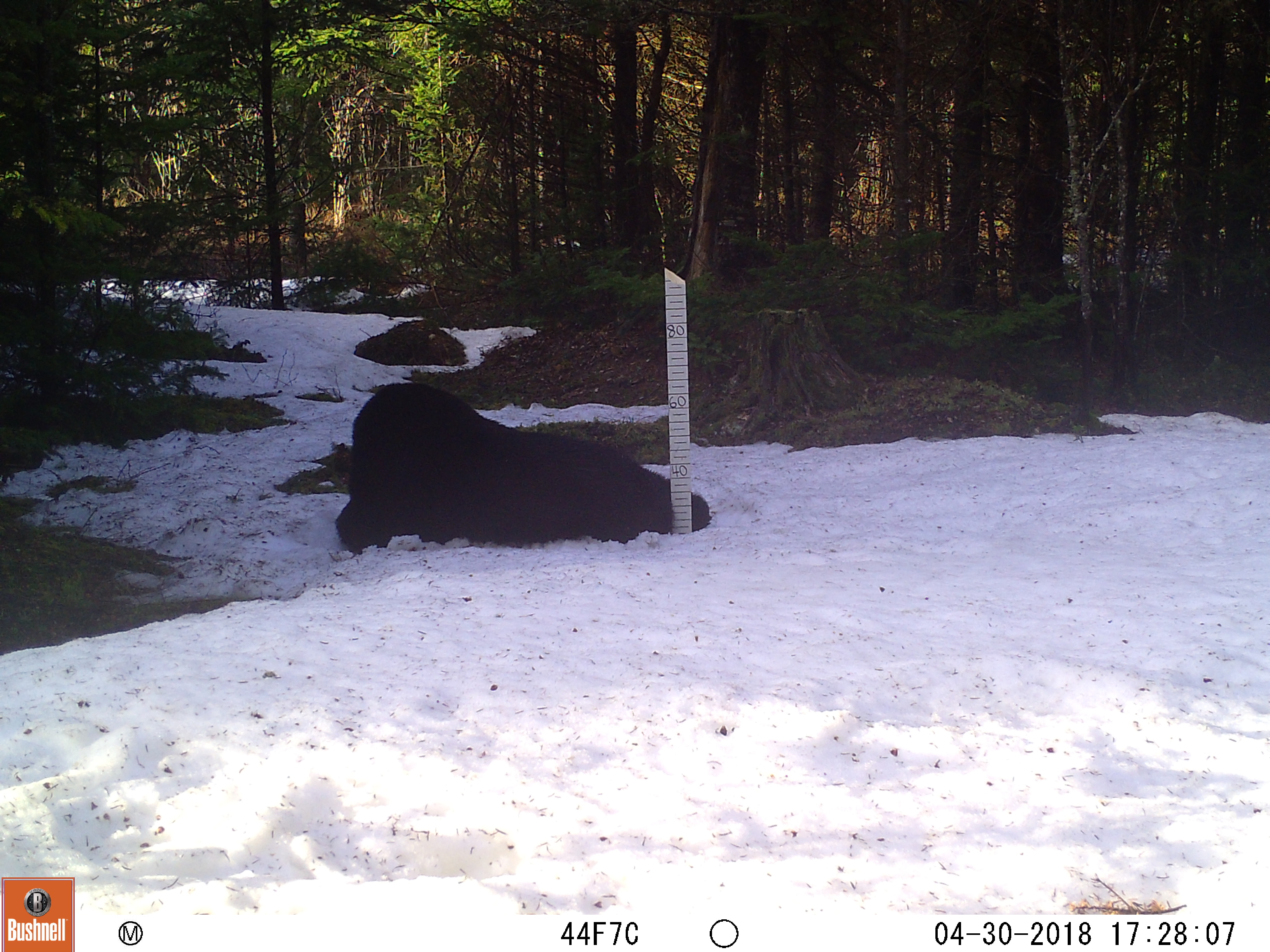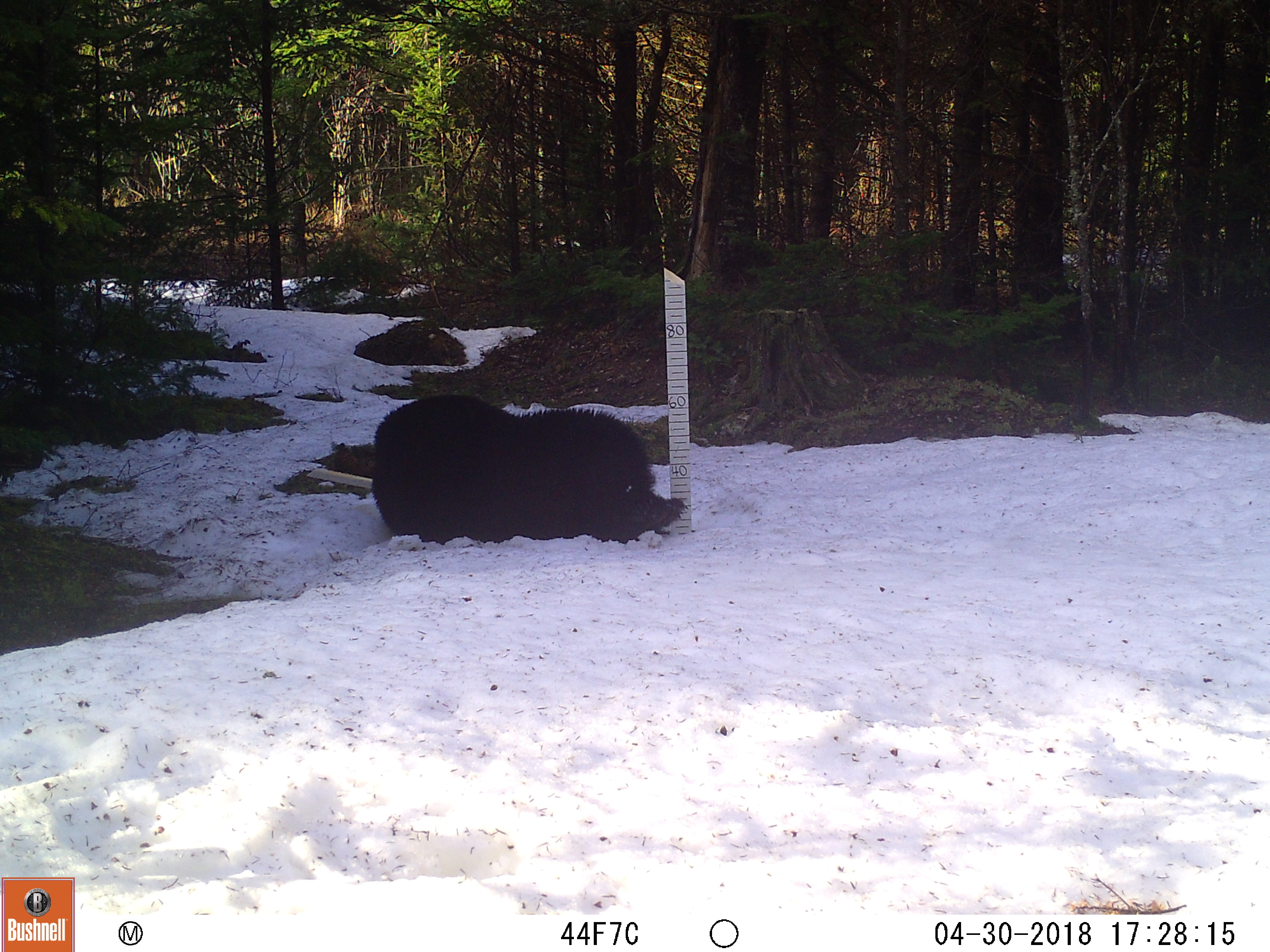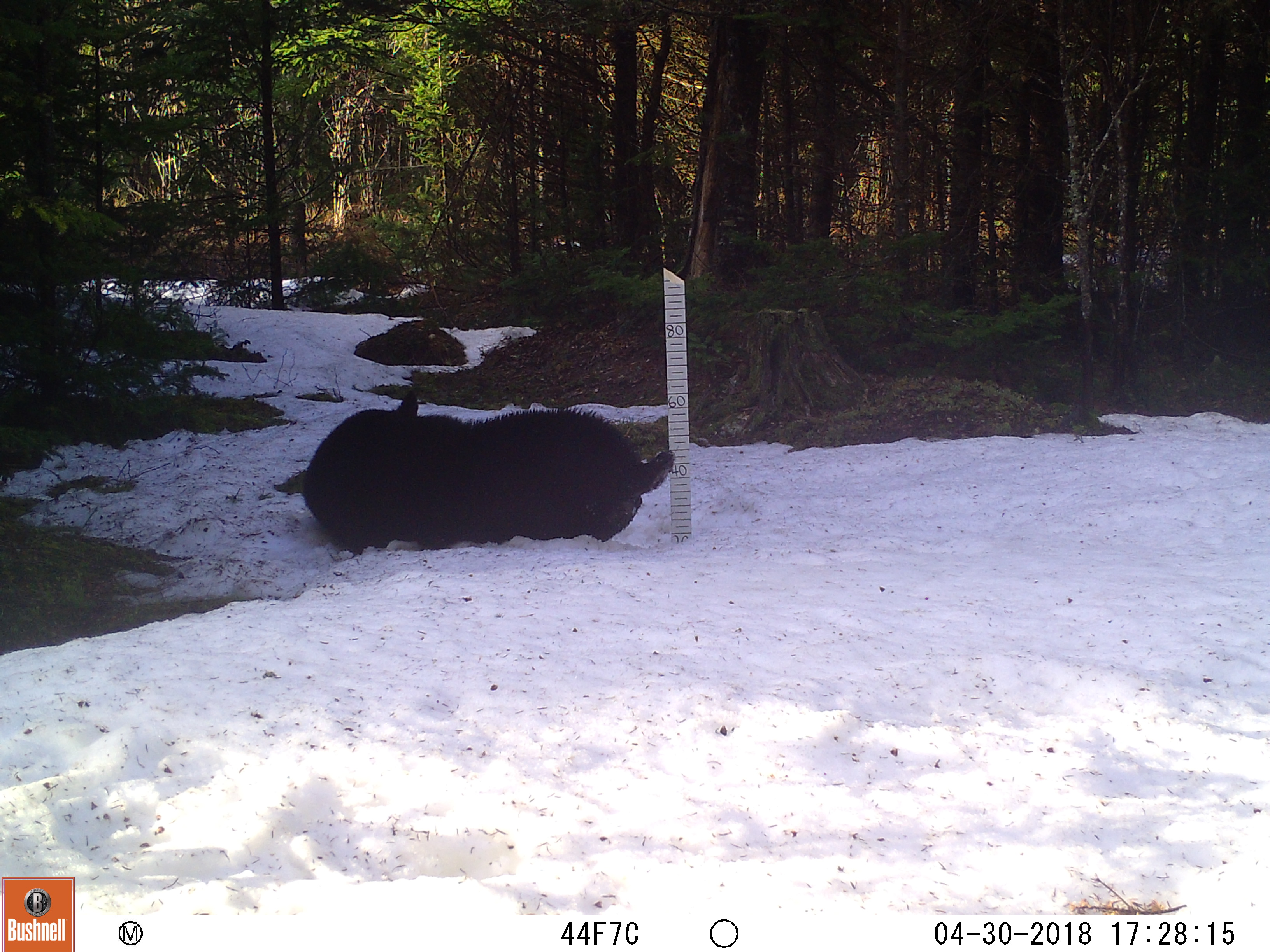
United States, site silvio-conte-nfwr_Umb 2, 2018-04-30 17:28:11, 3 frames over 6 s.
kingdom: Animalia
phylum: Chordata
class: Mammalia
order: Carnivora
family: Ursidae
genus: Ursus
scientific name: Ursus americanus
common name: black bear